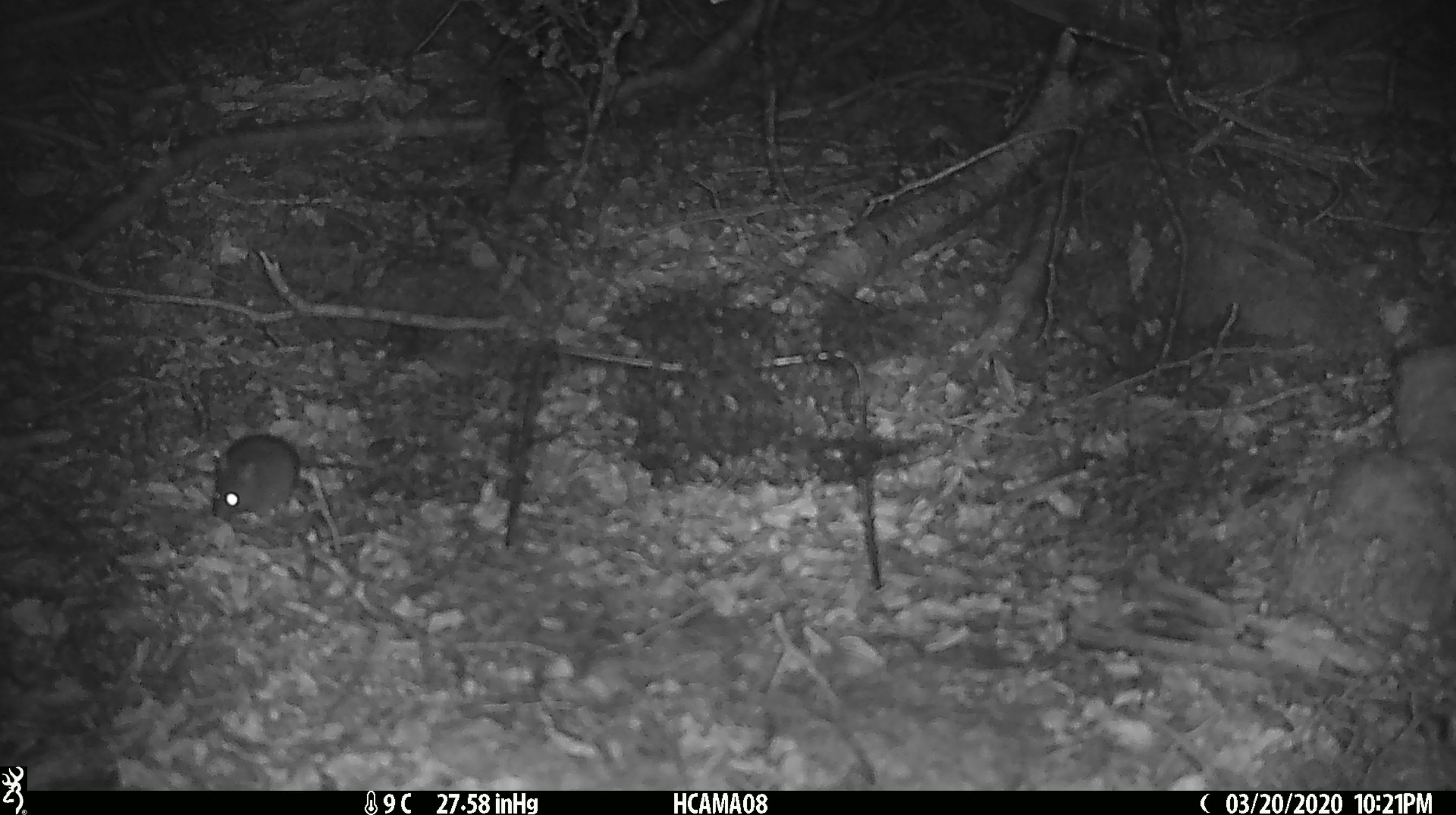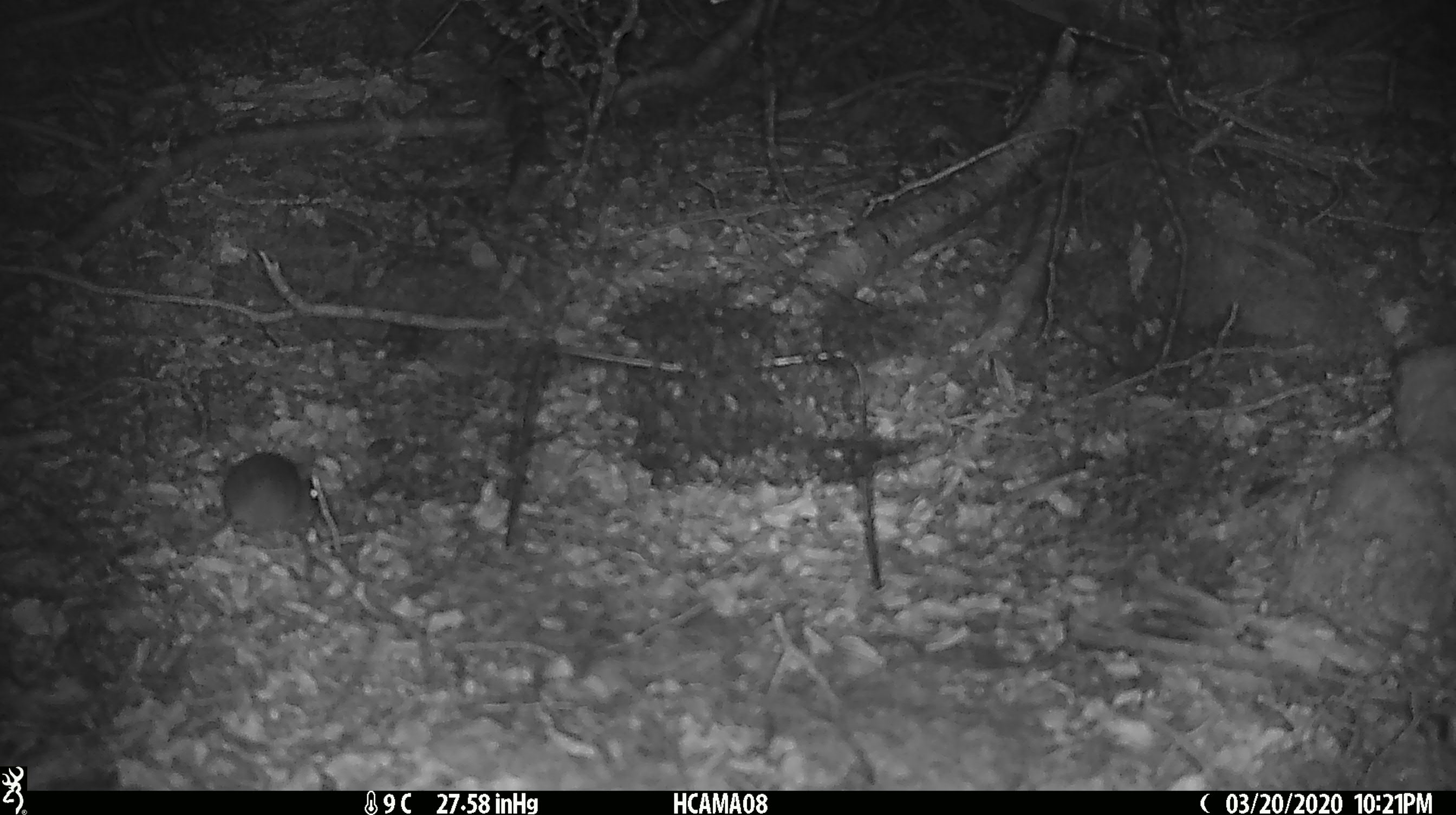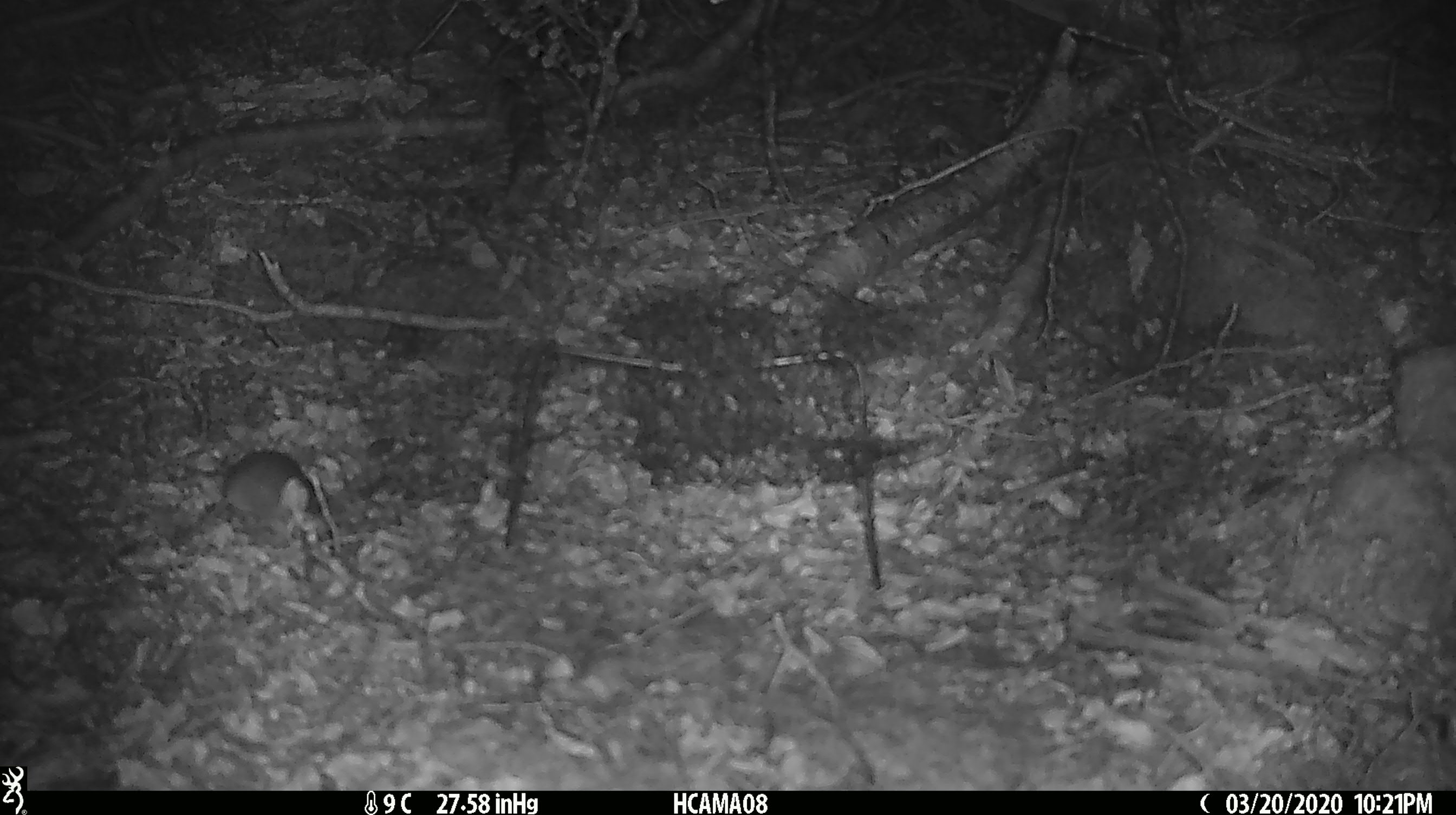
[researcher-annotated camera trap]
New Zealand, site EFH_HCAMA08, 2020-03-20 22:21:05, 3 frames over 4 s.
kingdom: Animalia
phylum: Chordata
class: Mammalia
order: Rodentia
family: Muridae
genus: Mus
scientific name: Mus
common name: mouse